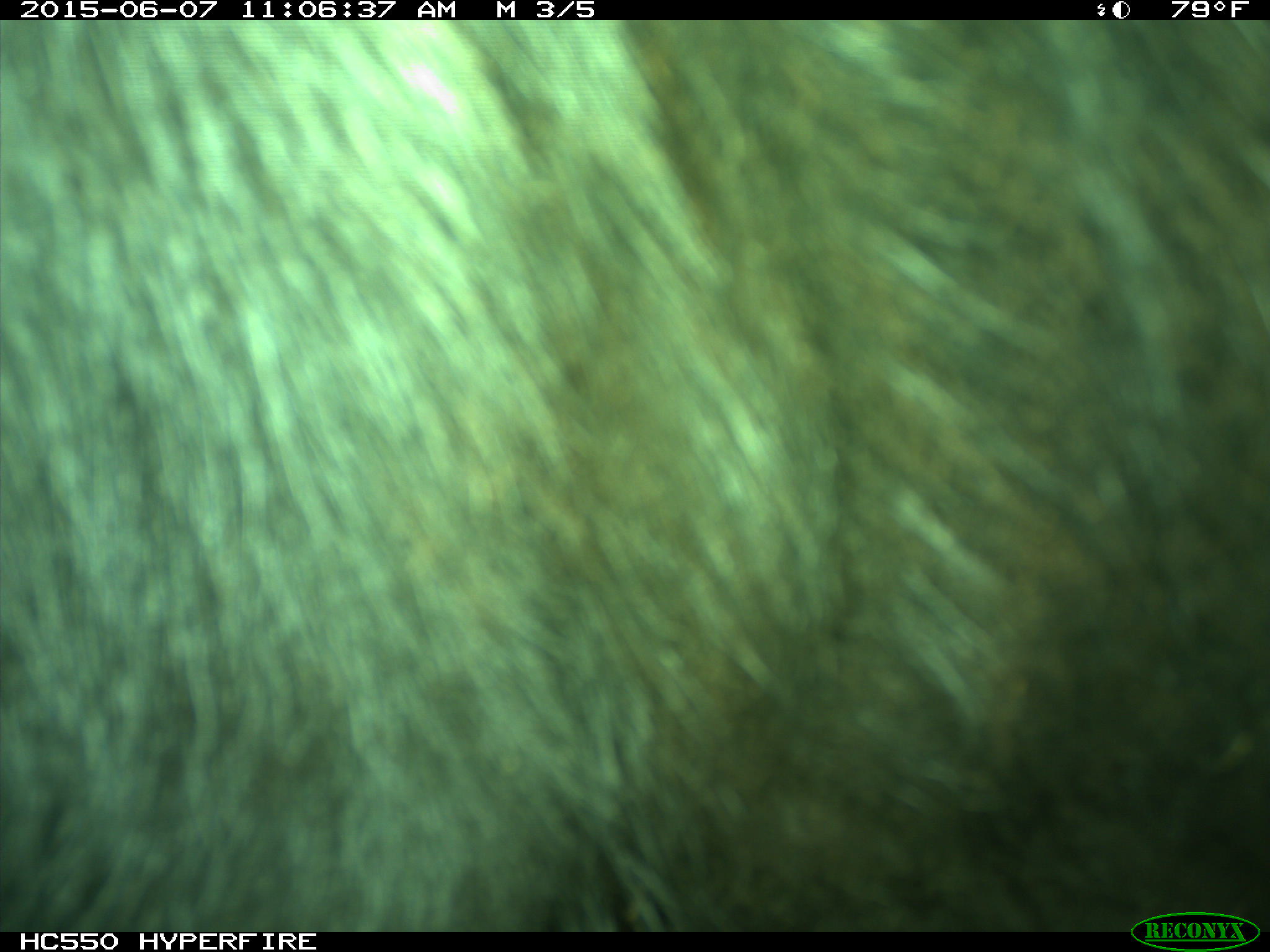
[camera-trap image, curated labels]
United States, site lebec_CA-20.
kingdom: Animalia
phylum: Chordata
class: Mammalia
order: Artiodactyla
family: Bovidae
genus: Bos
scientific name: Bos taurus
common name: domestic cow